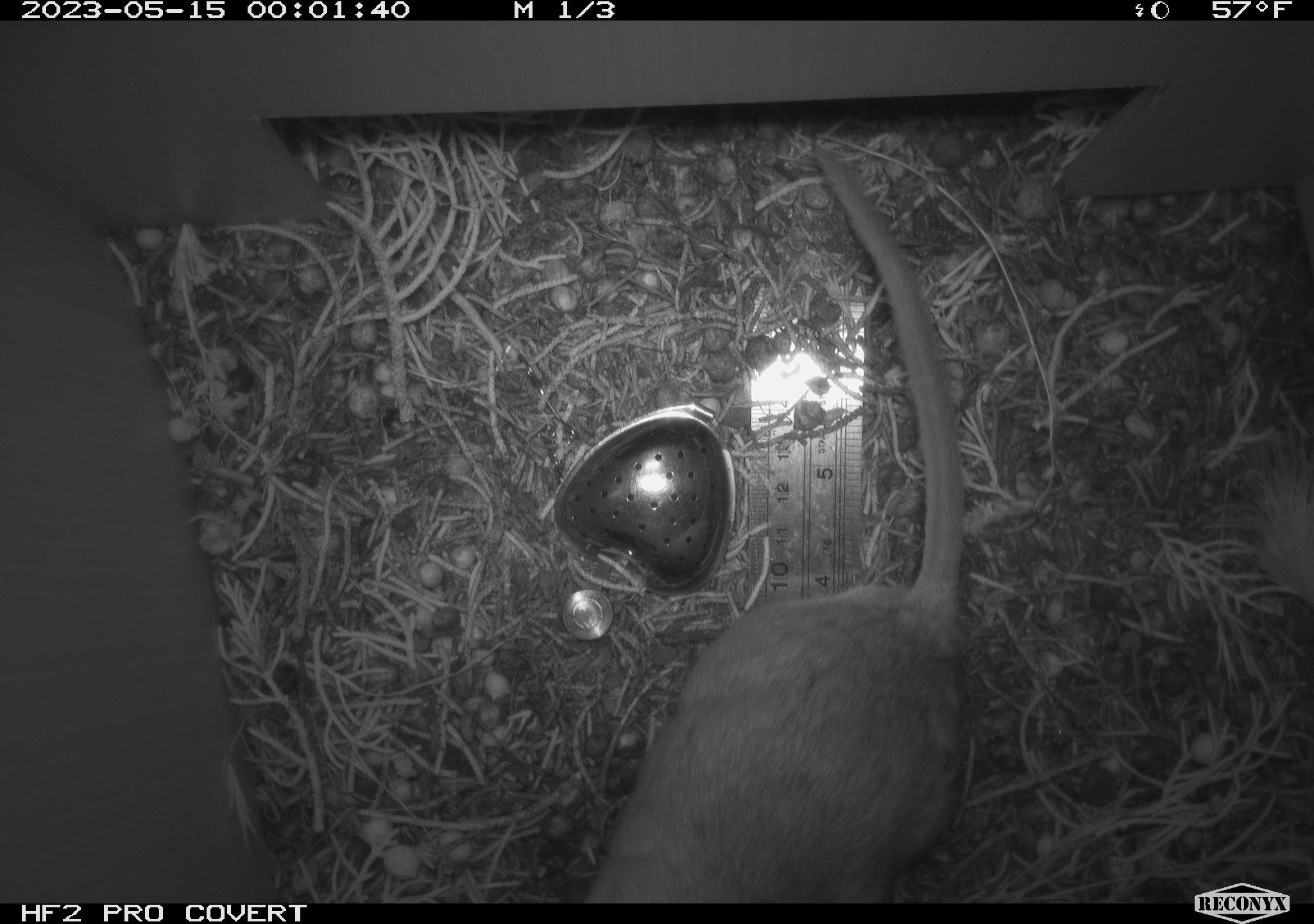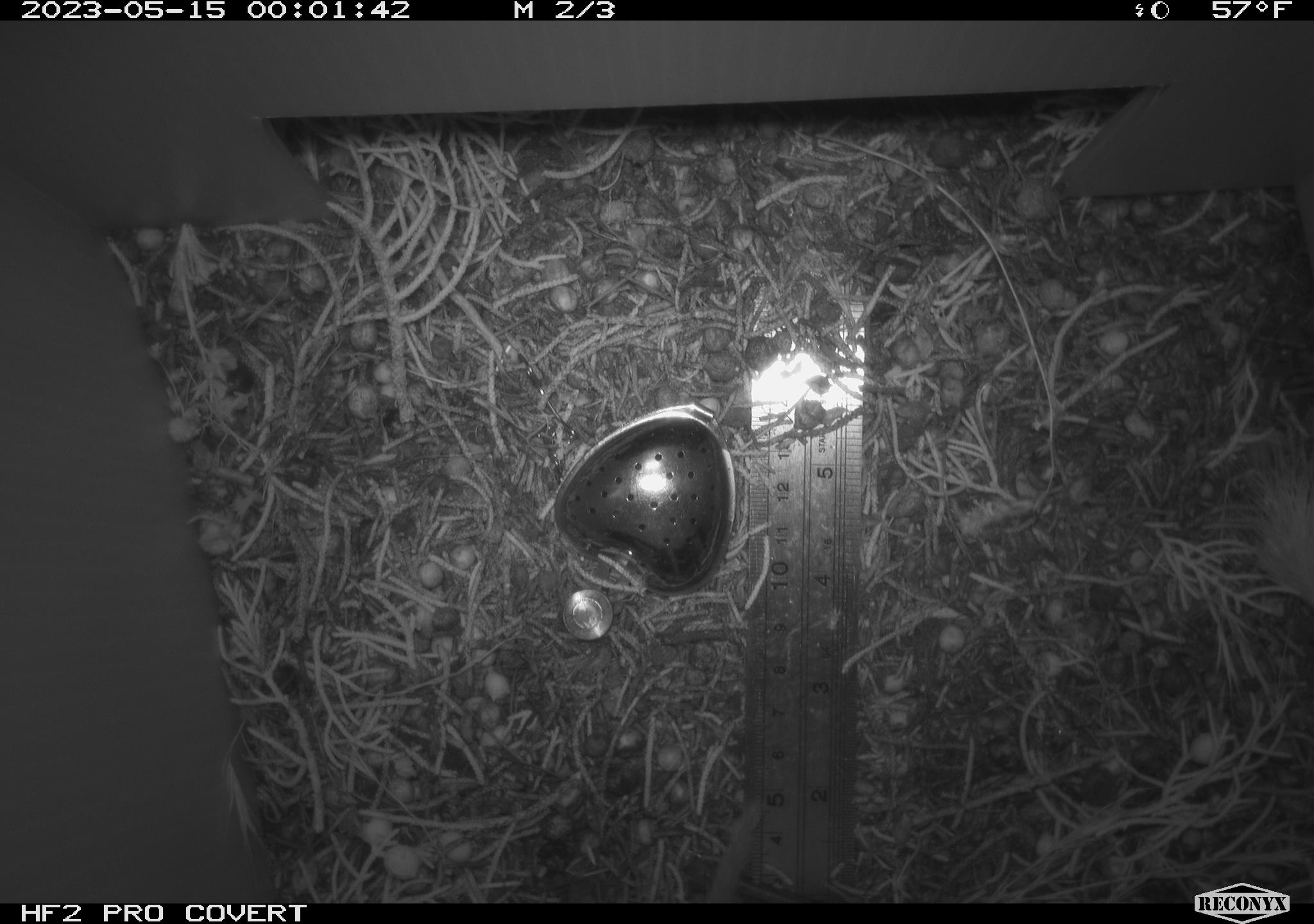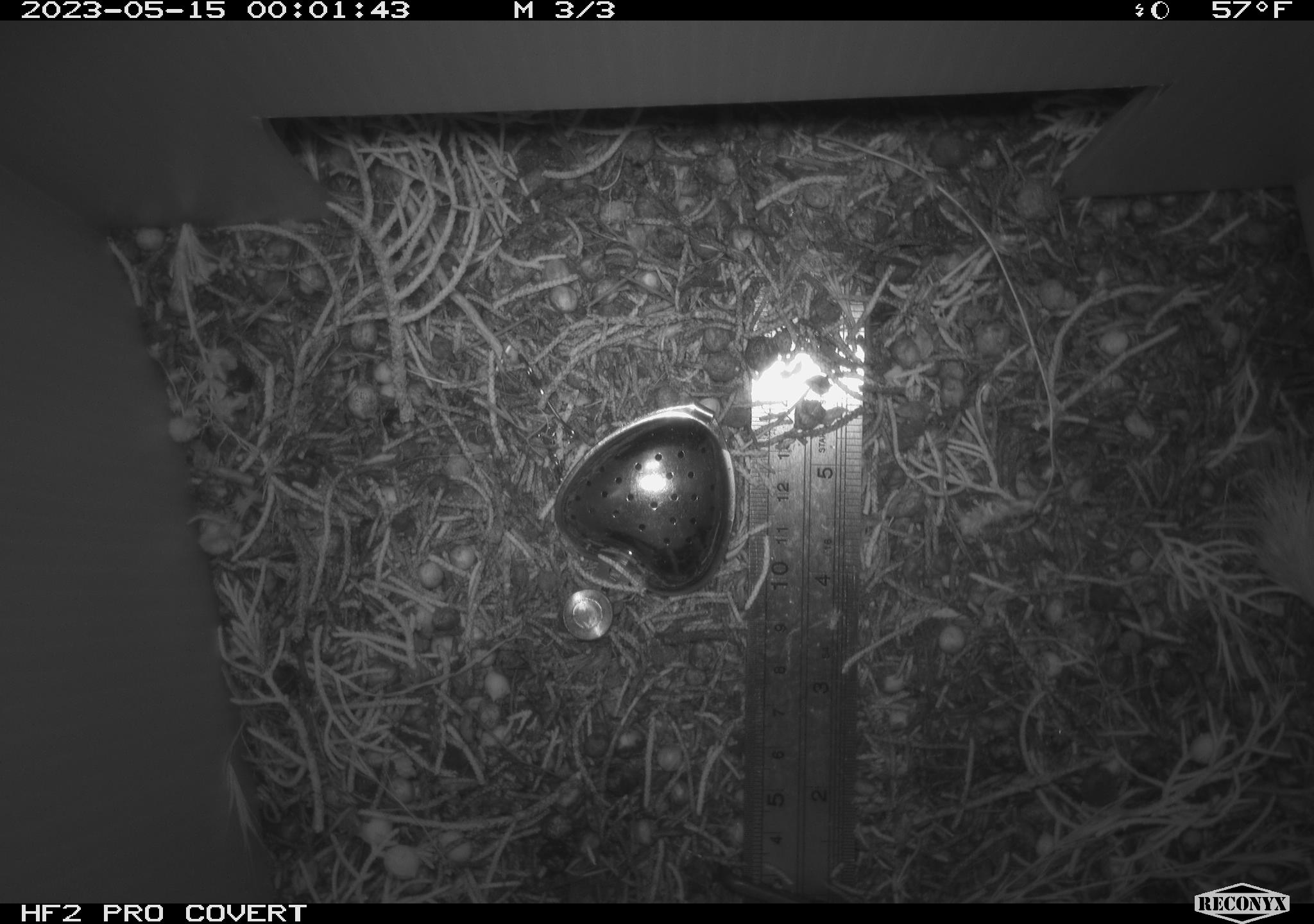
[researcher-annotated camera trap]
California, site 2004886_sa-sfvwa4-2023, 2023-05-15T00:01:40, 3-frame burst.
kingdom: Animalia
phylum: Chordata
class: Mammalia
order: Rodentia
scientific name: Rodentia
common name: mouse species